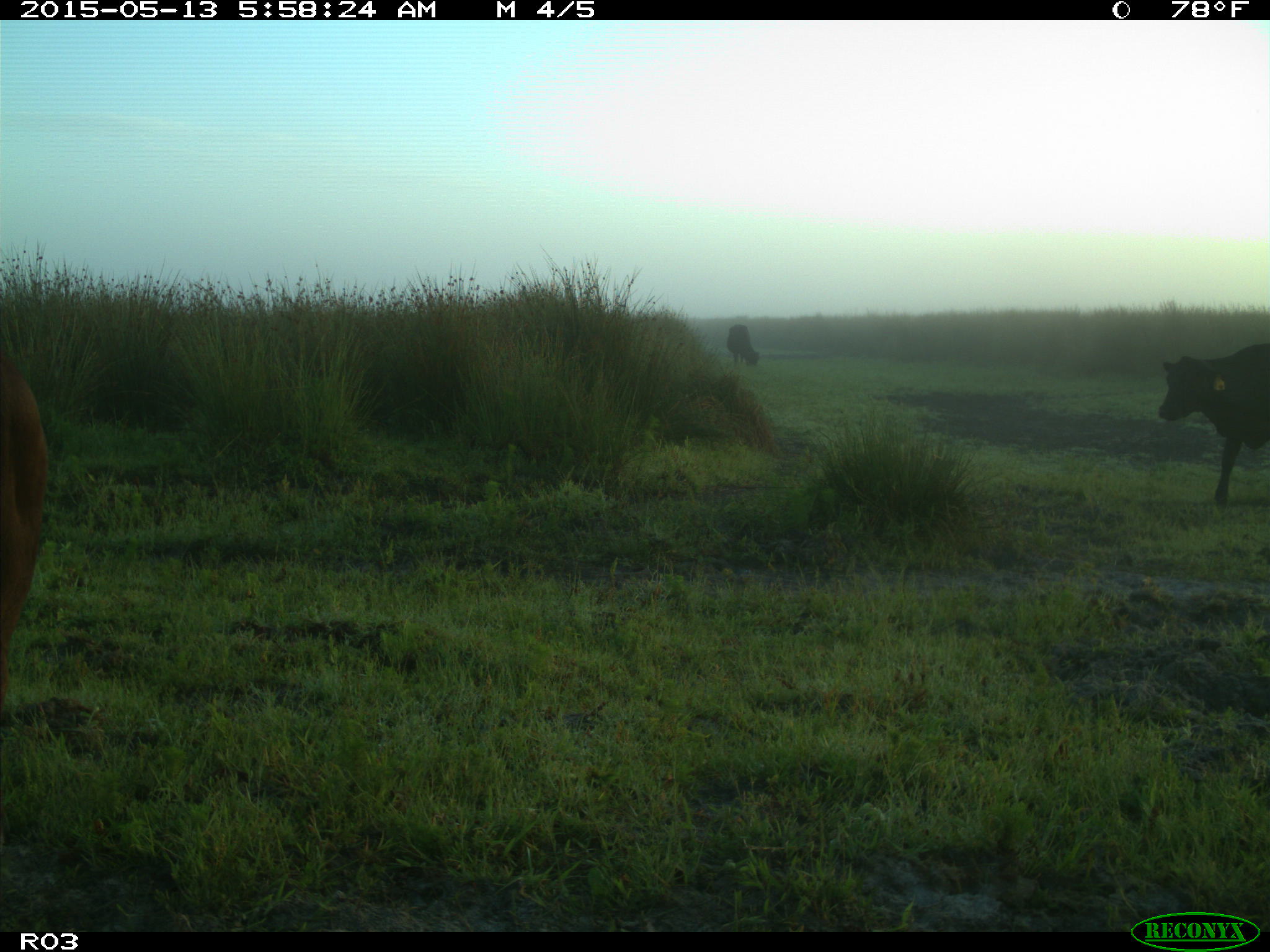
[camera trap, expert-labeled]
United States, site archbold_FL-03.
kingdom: Animalia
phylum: Chordata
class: Mammalia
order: Artiodactyla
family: Bovidae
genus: Bos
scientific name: Bos taurus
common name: domestic cow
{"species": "Bos taurus (domestic cow)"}